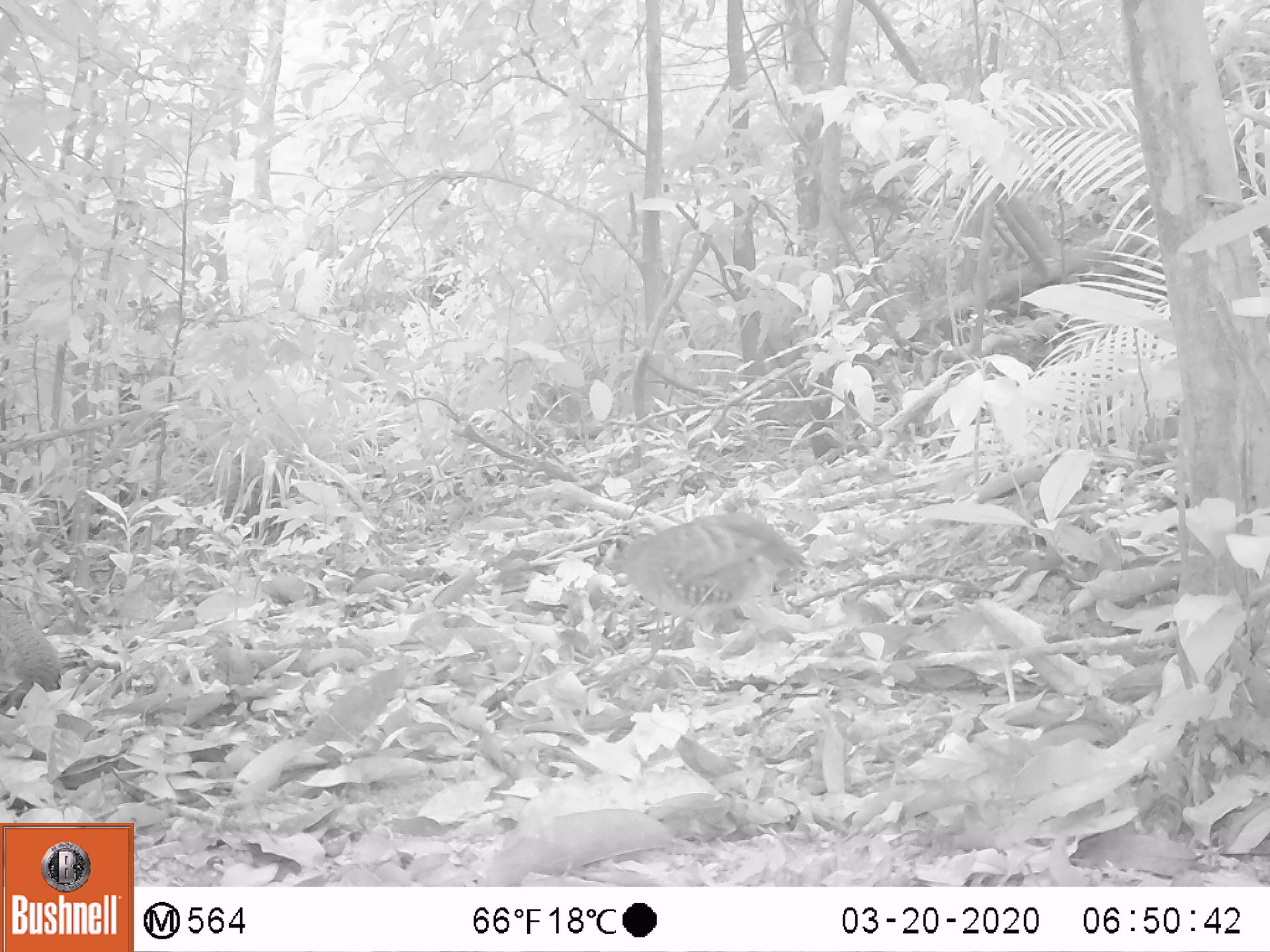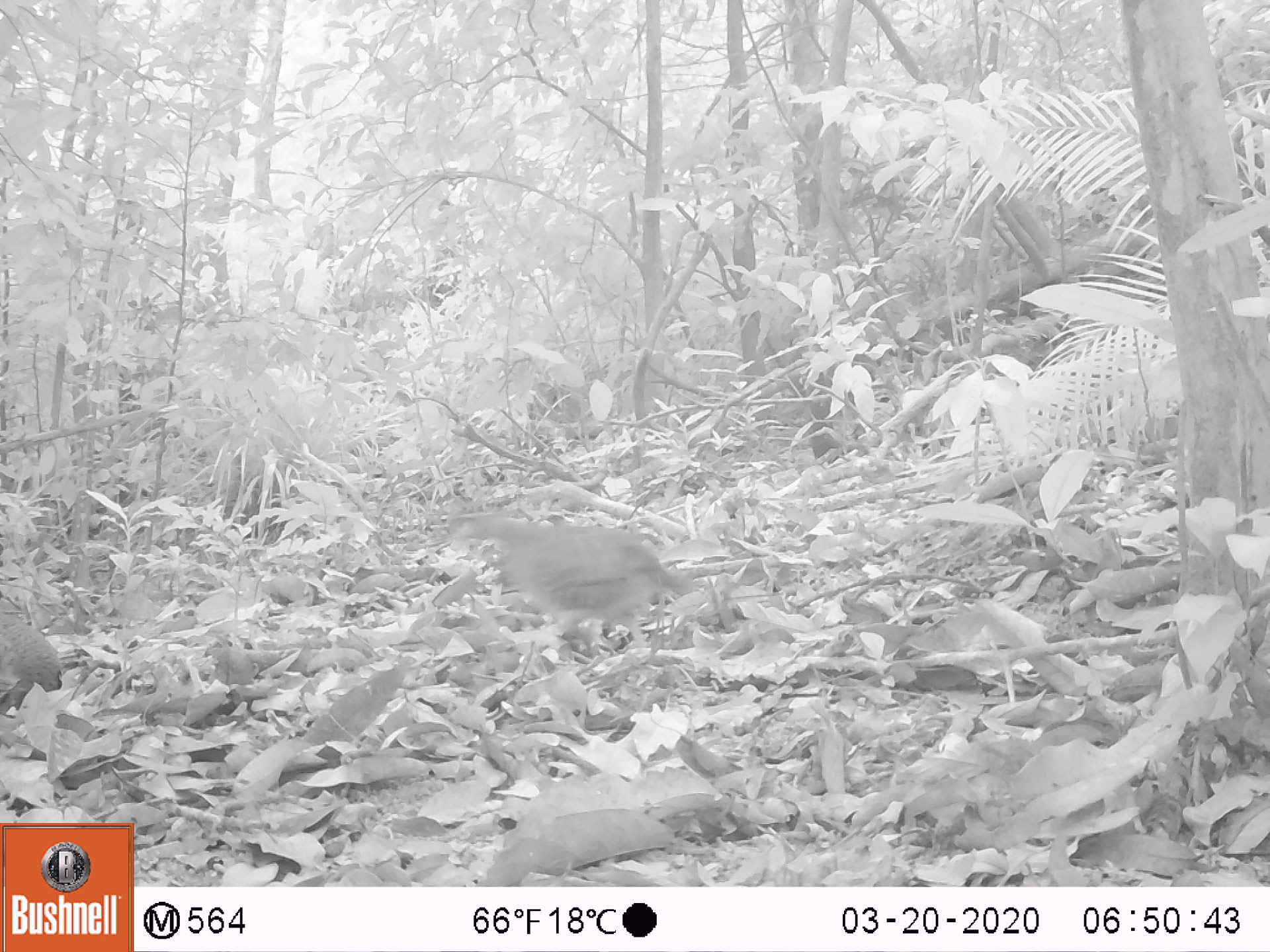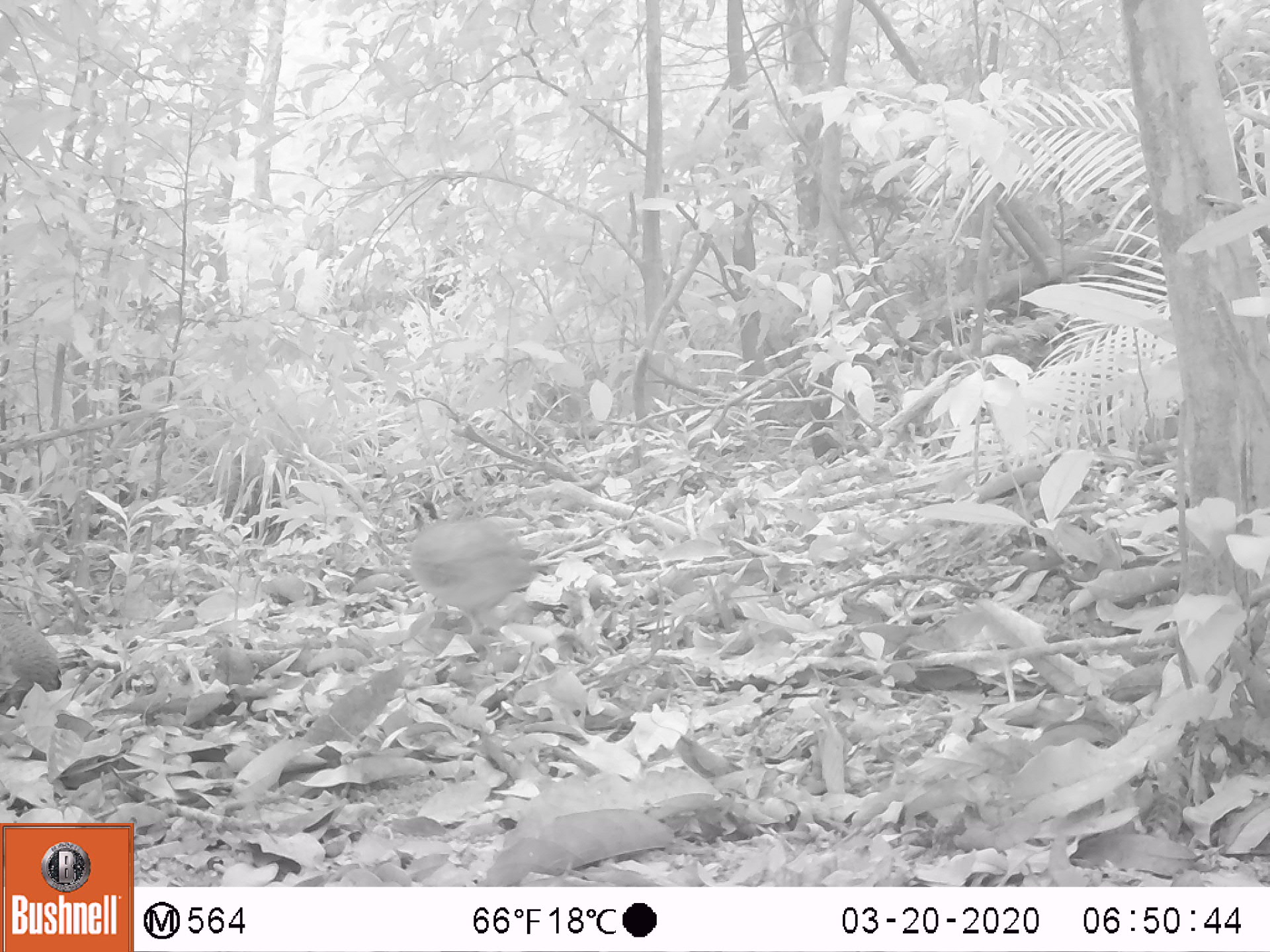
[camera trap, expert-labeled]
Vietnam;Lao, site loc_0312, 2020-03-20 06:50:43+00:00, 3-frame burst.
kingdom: Animalia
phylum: Chordata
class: Aves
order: Galliformes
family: Phasianidae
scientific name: Phasianidae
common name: partridge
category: unidentified partridge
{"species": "unidentified partridge (partridge) (Phasianidae)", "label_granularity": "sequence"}